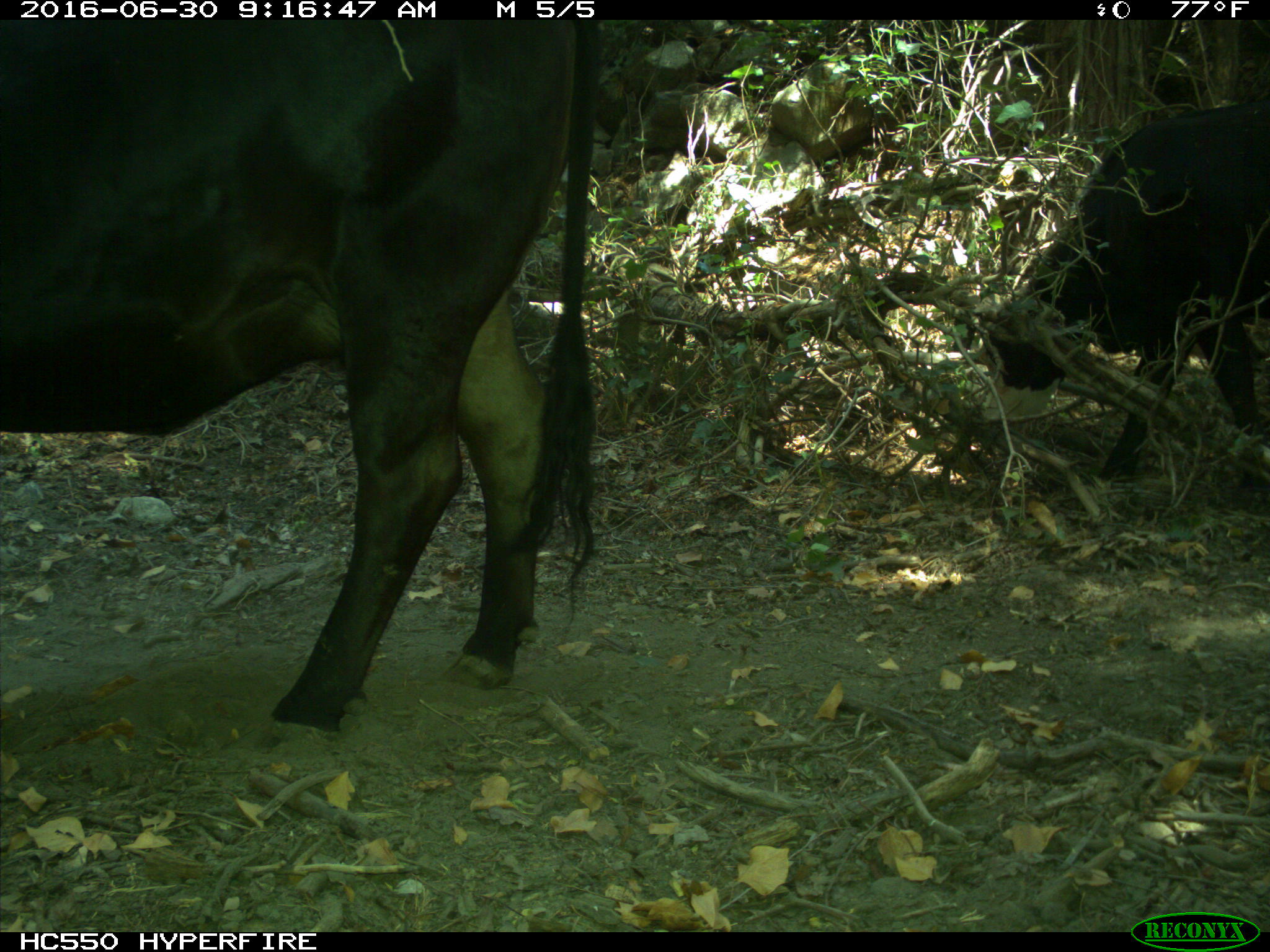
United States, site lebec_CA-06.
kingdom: Animalia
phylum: Chordata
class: Mammalia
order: Artiodactyla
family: Bovidae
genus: Bos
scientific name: Bos taurus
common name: domestic cow